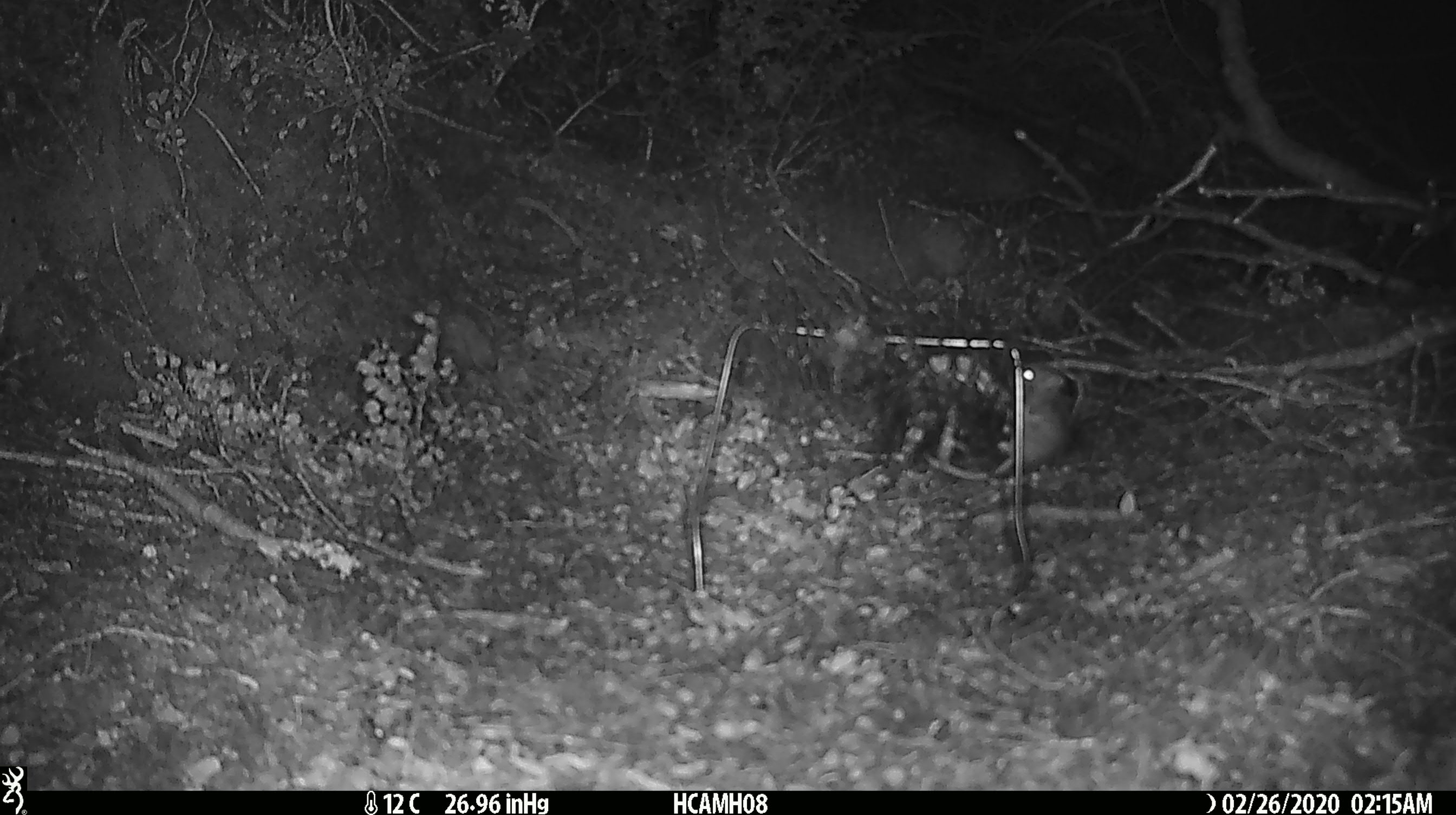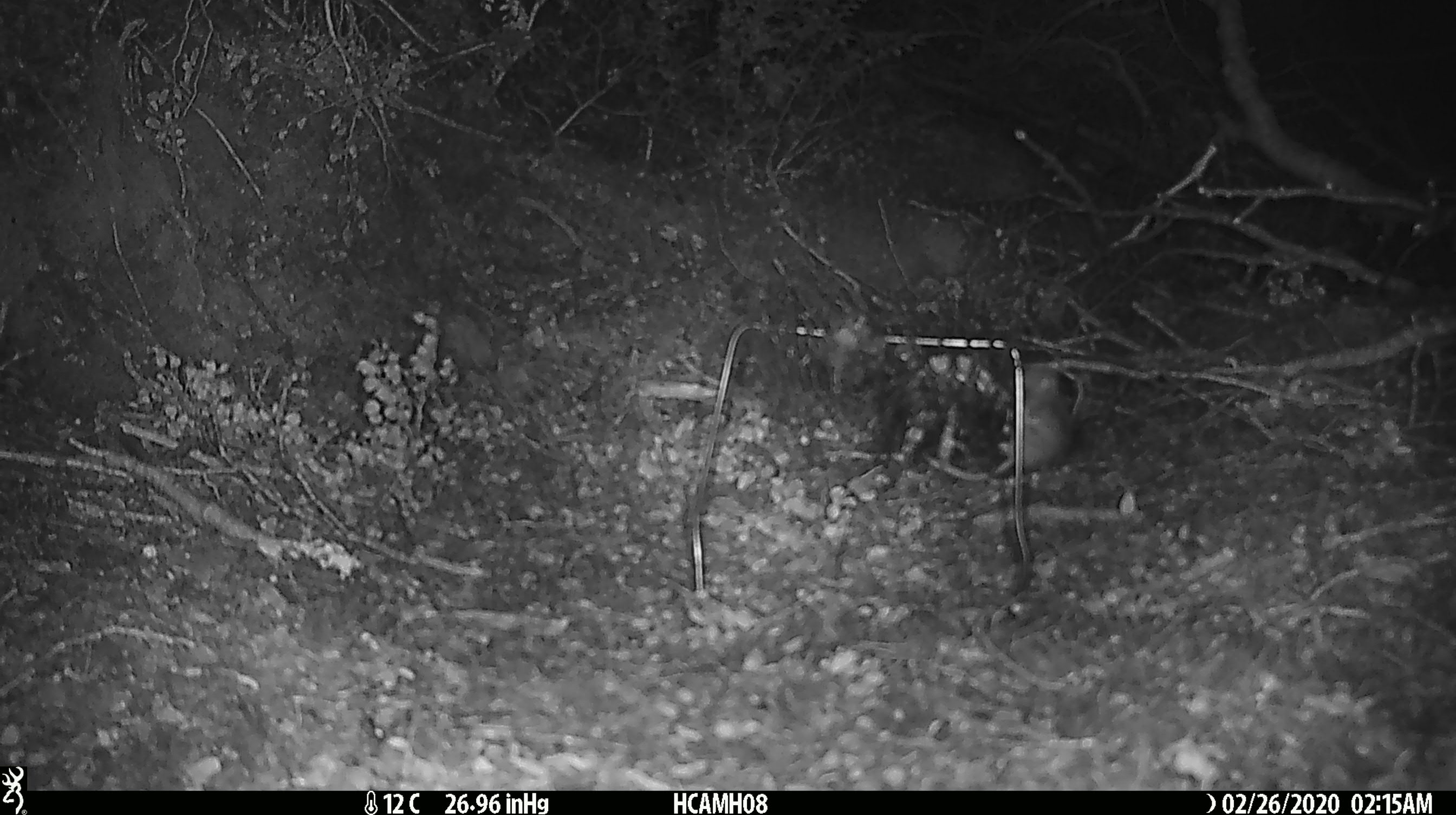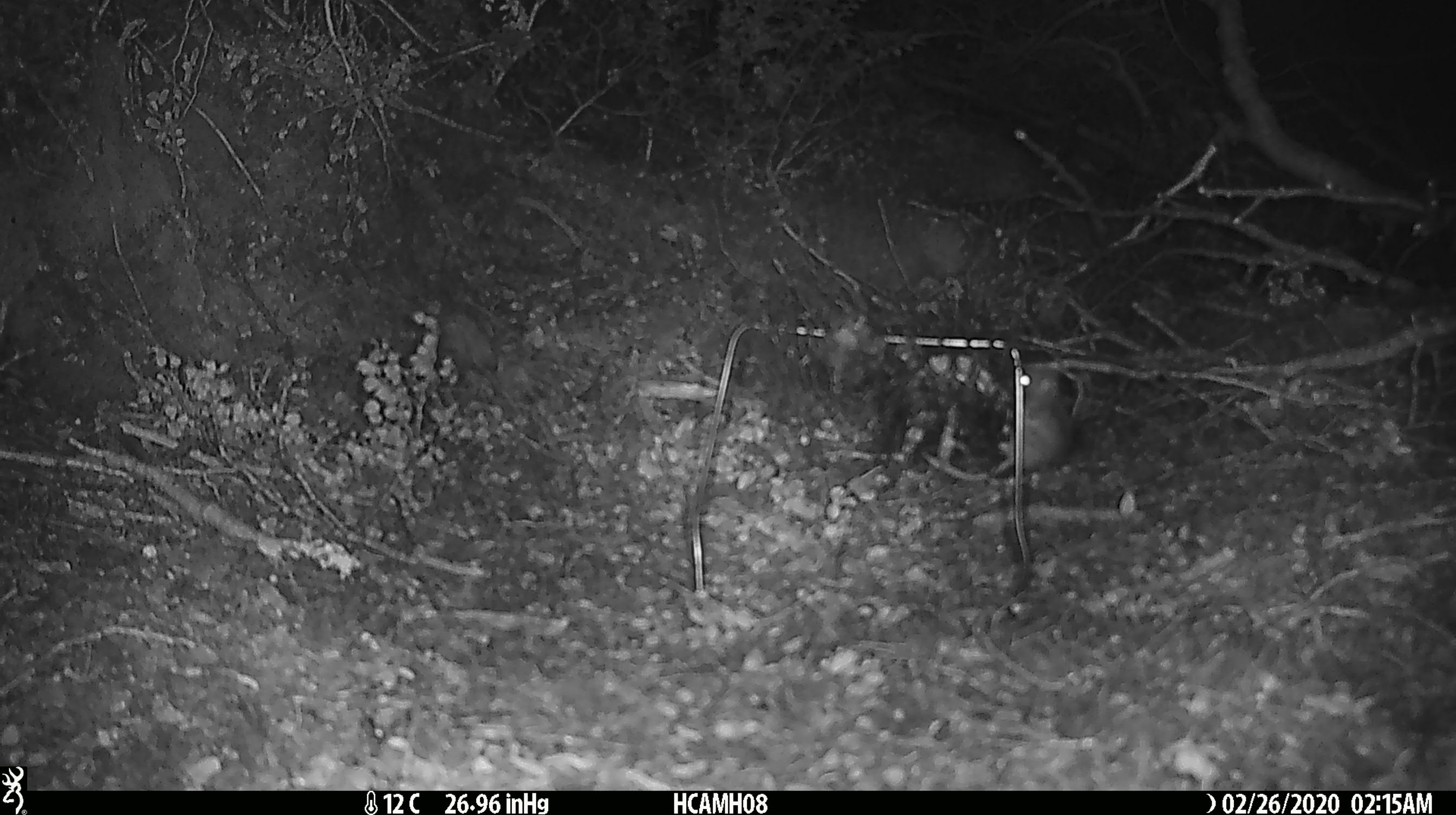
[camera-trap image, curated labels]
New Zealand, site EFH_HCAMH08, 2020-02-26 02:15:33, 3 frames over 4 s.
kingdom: Animalia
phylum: Chordata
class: Mammalia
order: Rodentia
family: Muridae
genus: Mus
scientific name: Mus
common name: mouse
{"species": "mouse (Mus)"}